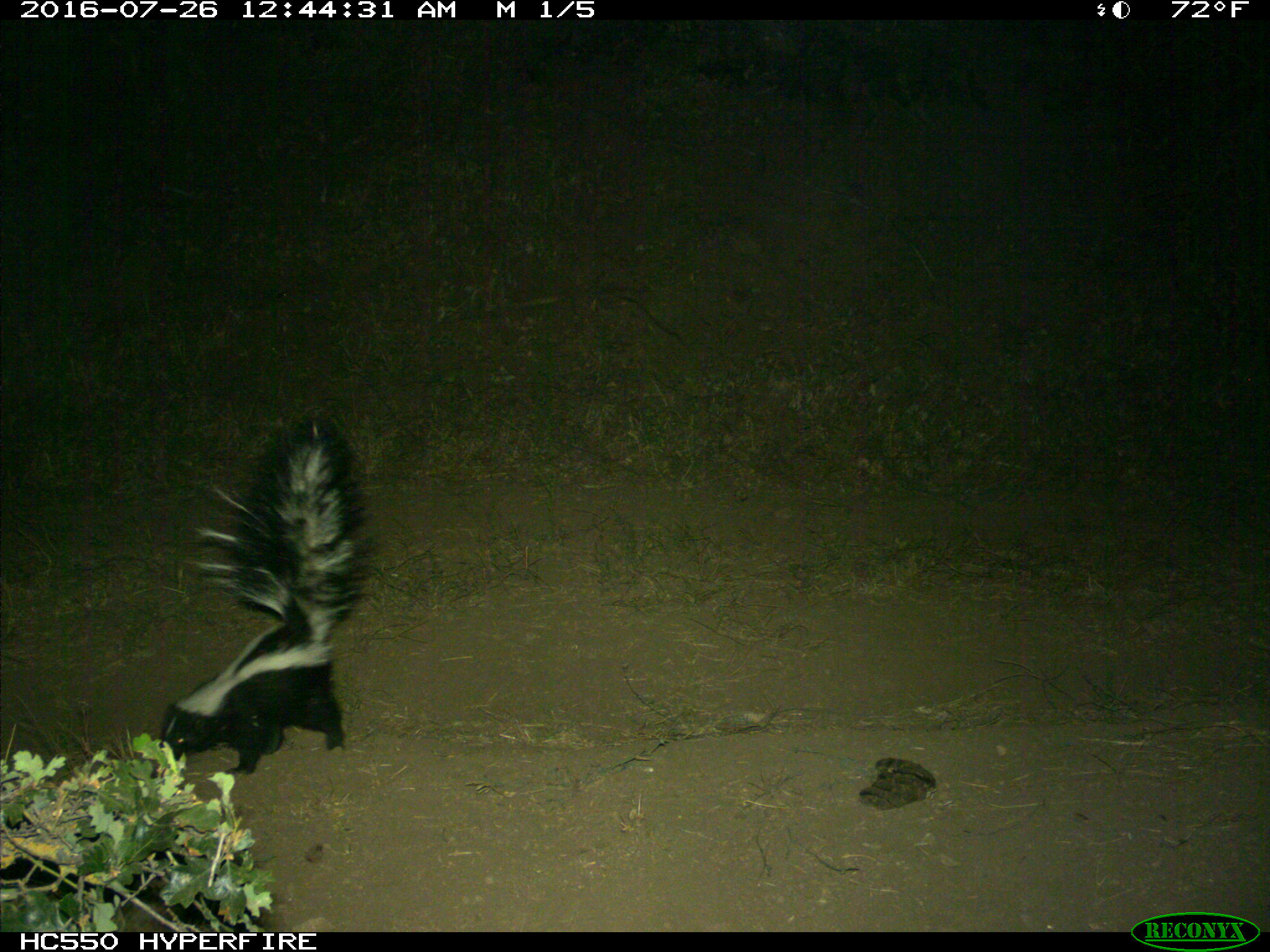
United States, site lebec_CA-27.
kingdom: Animalia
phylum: Chordata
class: Mammalia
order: Carnivora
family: Mephitidae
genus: Mephitis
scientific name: Mephitis mephitis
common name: striped skunk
Mephitis mephitis (striped skunk).